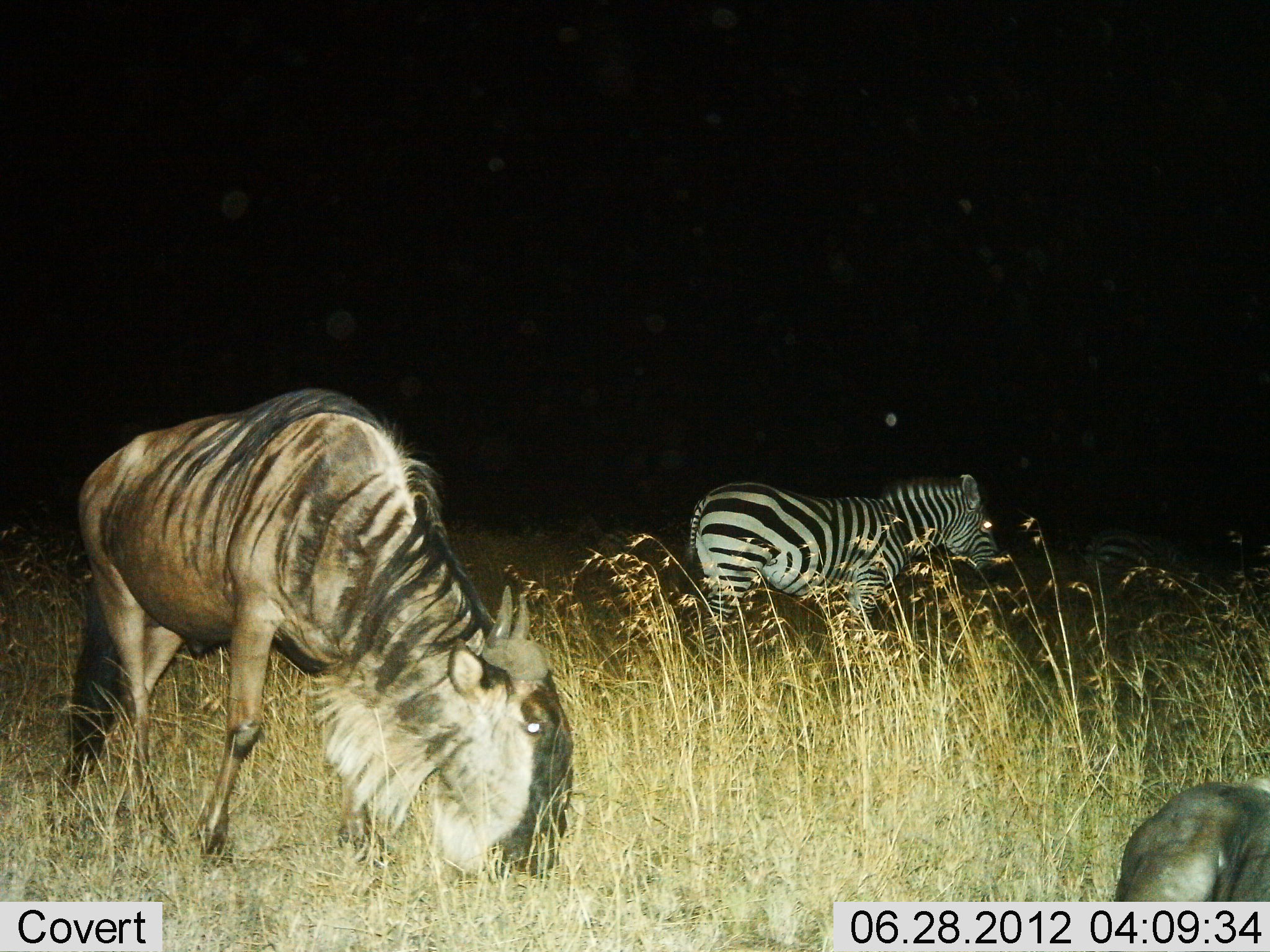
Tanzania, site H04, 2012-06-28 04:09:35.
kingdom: Animalia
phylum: Chordata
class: Mammalia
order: Artiodactyla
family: Bovidae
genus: Connochaetes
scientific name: Connochaetes taurinus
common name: blue wildebeest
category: wildebeest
Wildebeest (blue wildebeest) (Connochaetes taurinus), count 2. Behavior (volunteer vote fractions): standing 33%, resting 25%, moving 0%, interacting 0%. Young present (vote fraction): 0%. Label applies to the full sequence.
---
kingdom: Animalia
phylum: Chordata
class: Mammalia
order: Perissodactyla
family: Equidae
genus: Equus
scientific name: Equus quagga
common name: plains zebra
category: zebra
Zebra (plains zebra) (Equus quagga), count 2. Behavior (volunteer vote fractions): standing 70%, resting 20%, moving 30%, interacting 0%. Young present (vote fraction): 0%. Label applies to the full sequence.